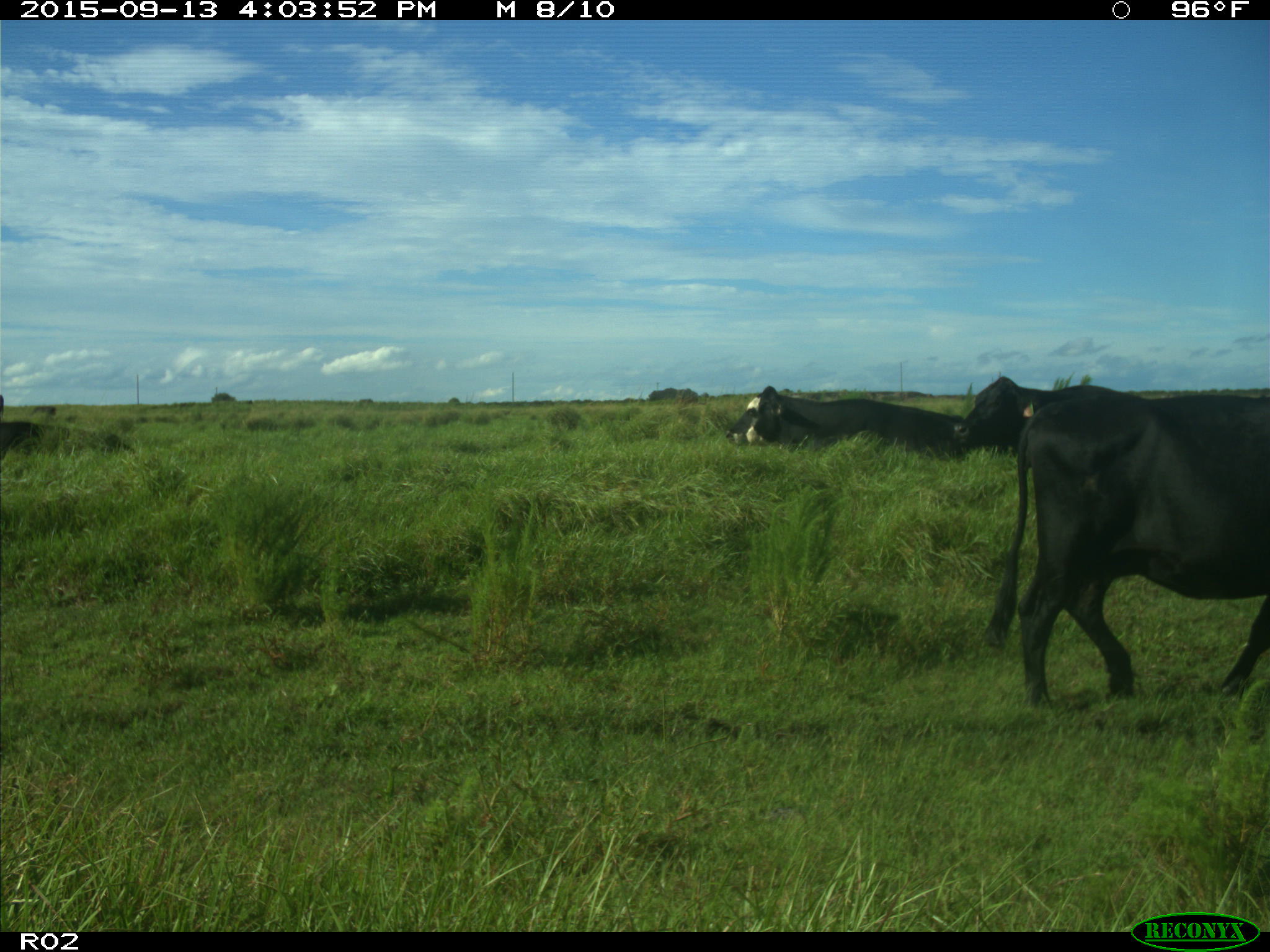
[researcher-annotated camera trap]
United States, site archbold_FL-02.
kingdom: Animalia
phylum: Chordata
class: Mammalia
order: Artiodactyla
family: Bovidae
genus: Bos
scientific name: Bos taurus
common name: domestic cow